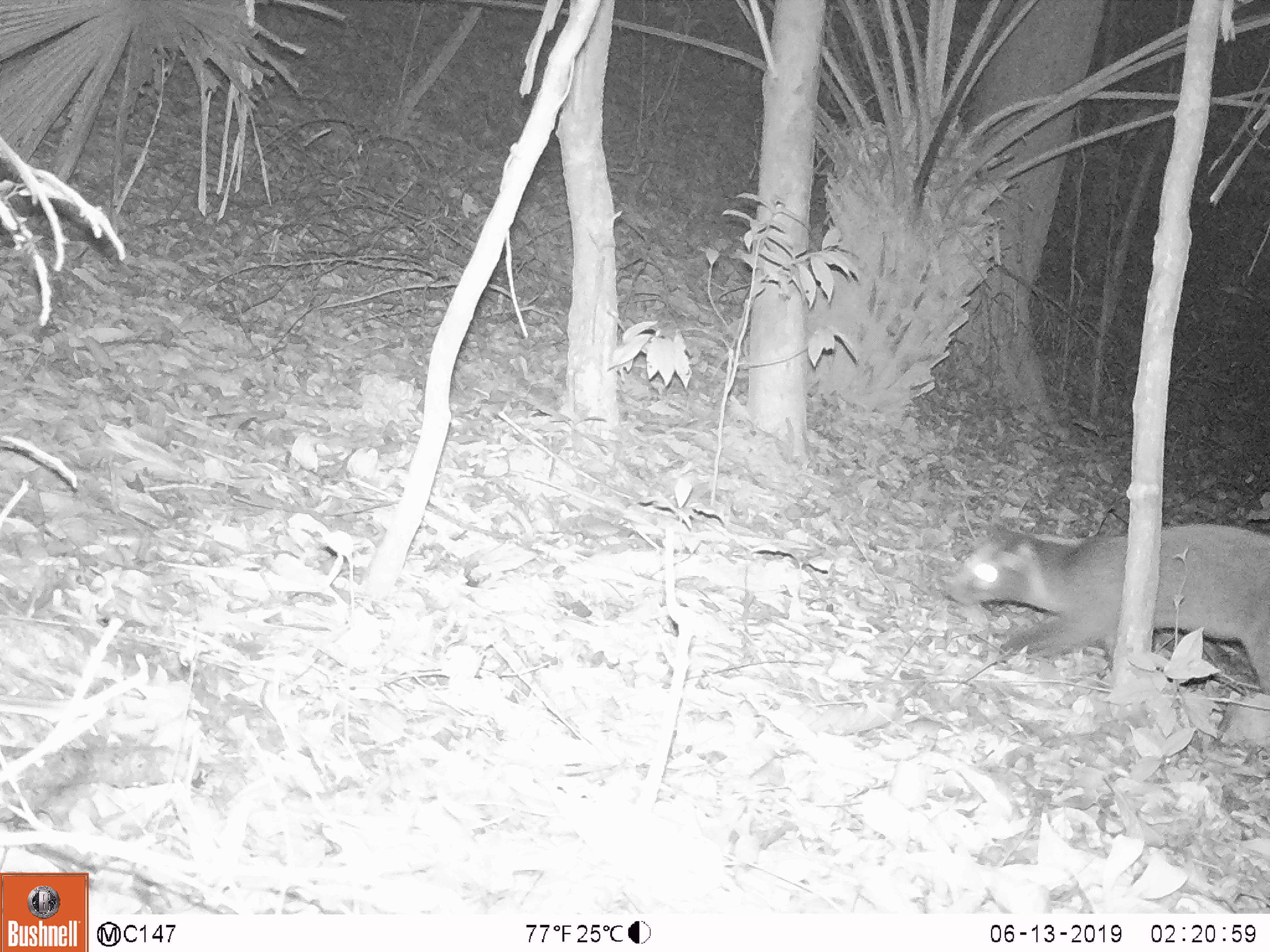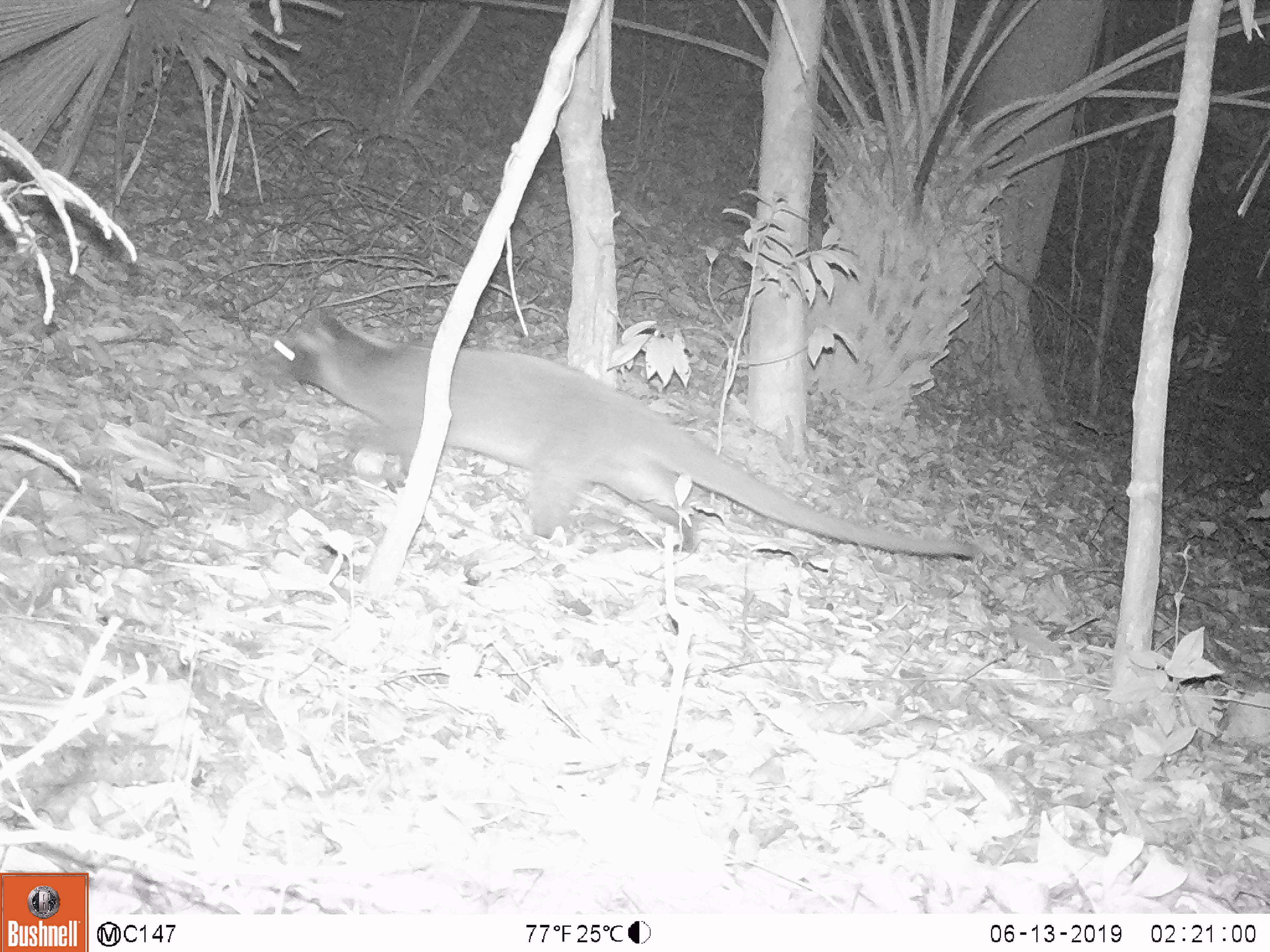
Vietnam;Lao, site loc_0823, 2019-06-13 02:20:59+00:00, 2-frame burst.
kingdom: Animalia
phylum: Chordata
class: Mammalia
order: Carnivora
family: Viverridae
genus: Paguma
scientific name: Paguma larvata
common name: masked palm civet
Masked palm civet (Paguma larvata). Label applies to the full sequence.